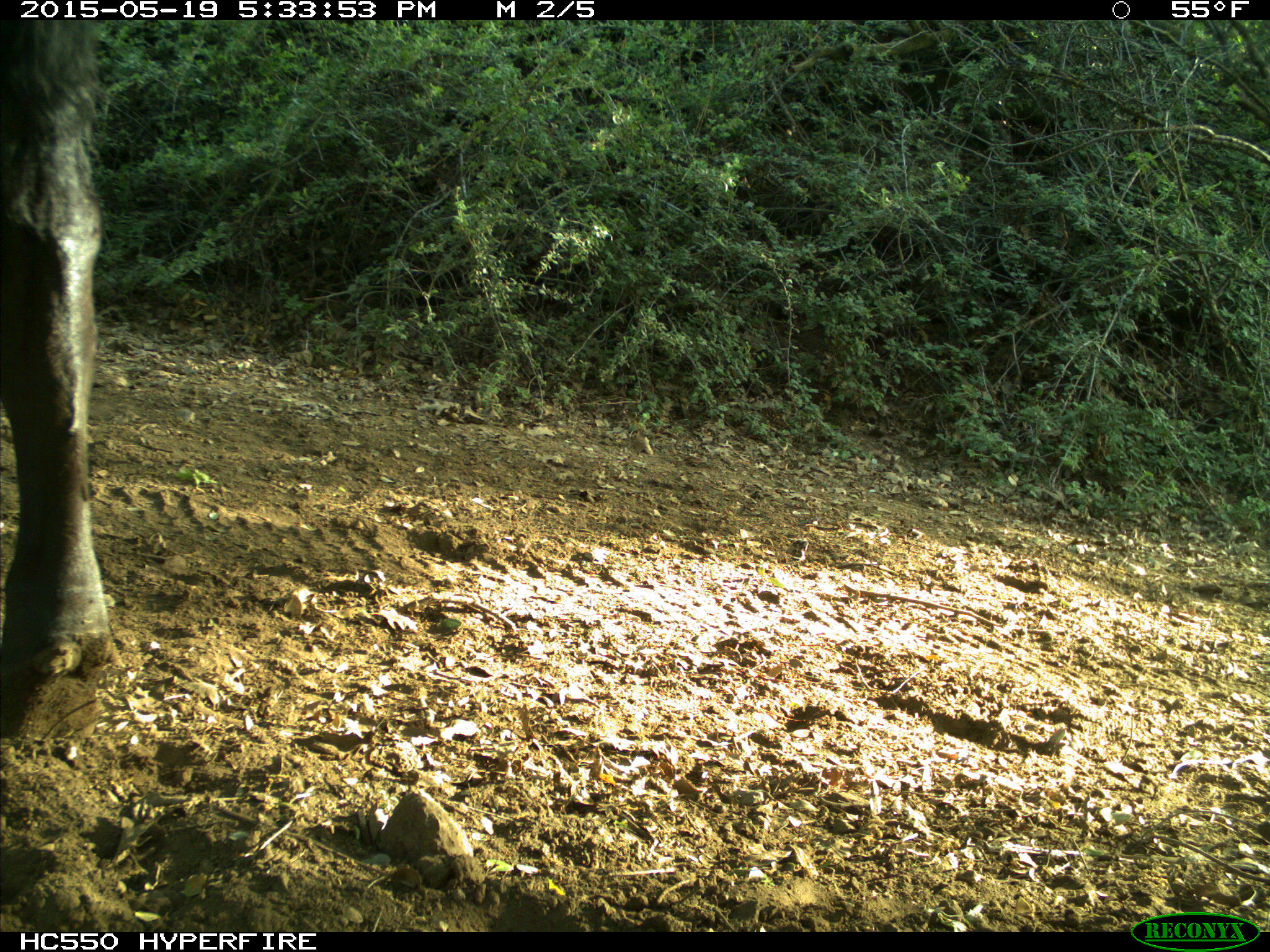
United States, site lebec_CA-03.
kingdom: Animalia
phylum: Chordata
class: Mammalia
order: Artiodactyla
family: Bovidae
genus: Bos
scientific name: Bos taurus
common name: domestic cow